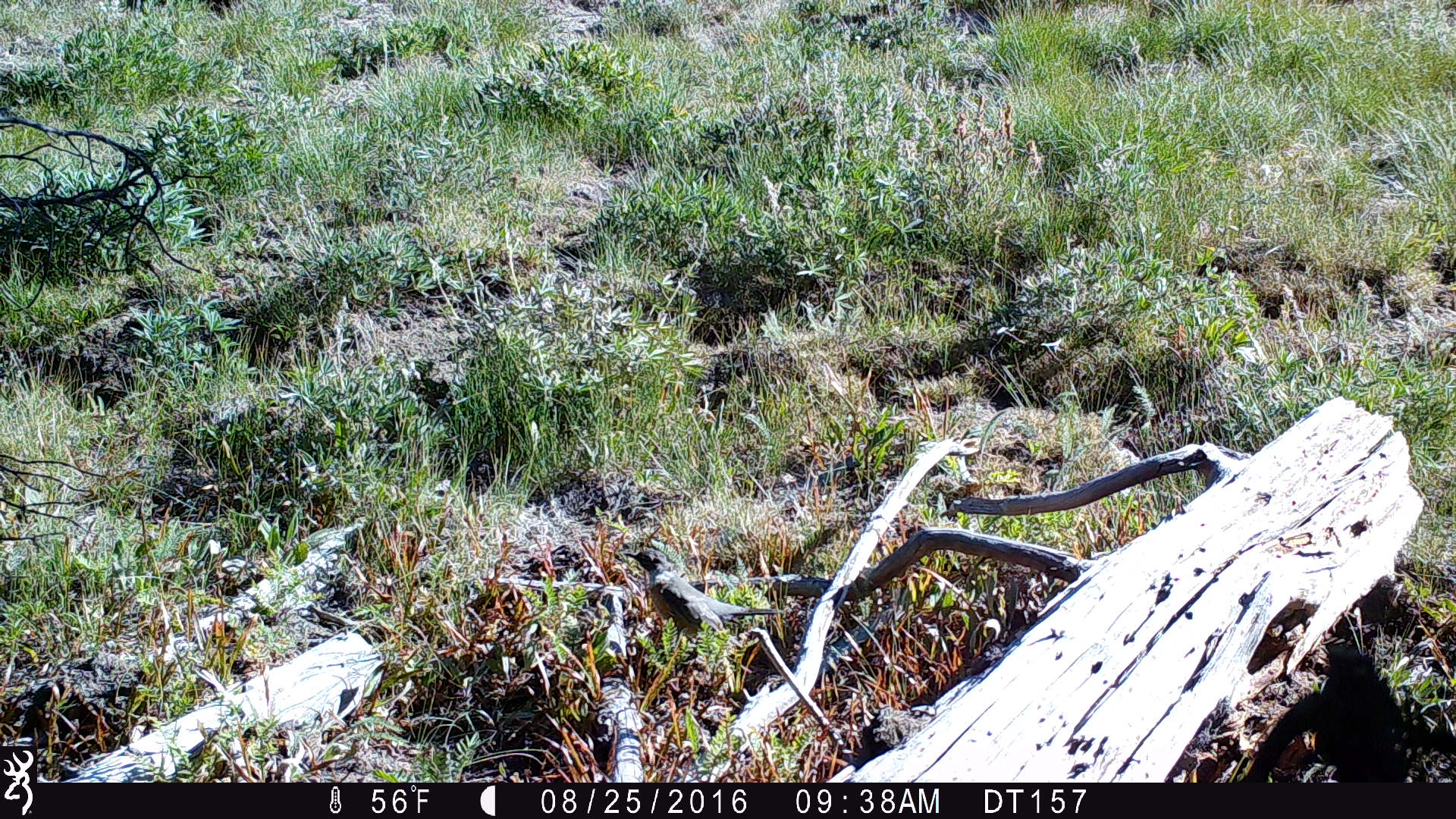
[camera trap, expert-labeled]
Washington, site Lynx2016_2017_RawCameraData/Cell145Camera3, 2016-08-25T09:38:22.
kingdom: Animalia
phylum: Chordata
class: Aves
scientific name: Aves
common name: birds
Aves (birds). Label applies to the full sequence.